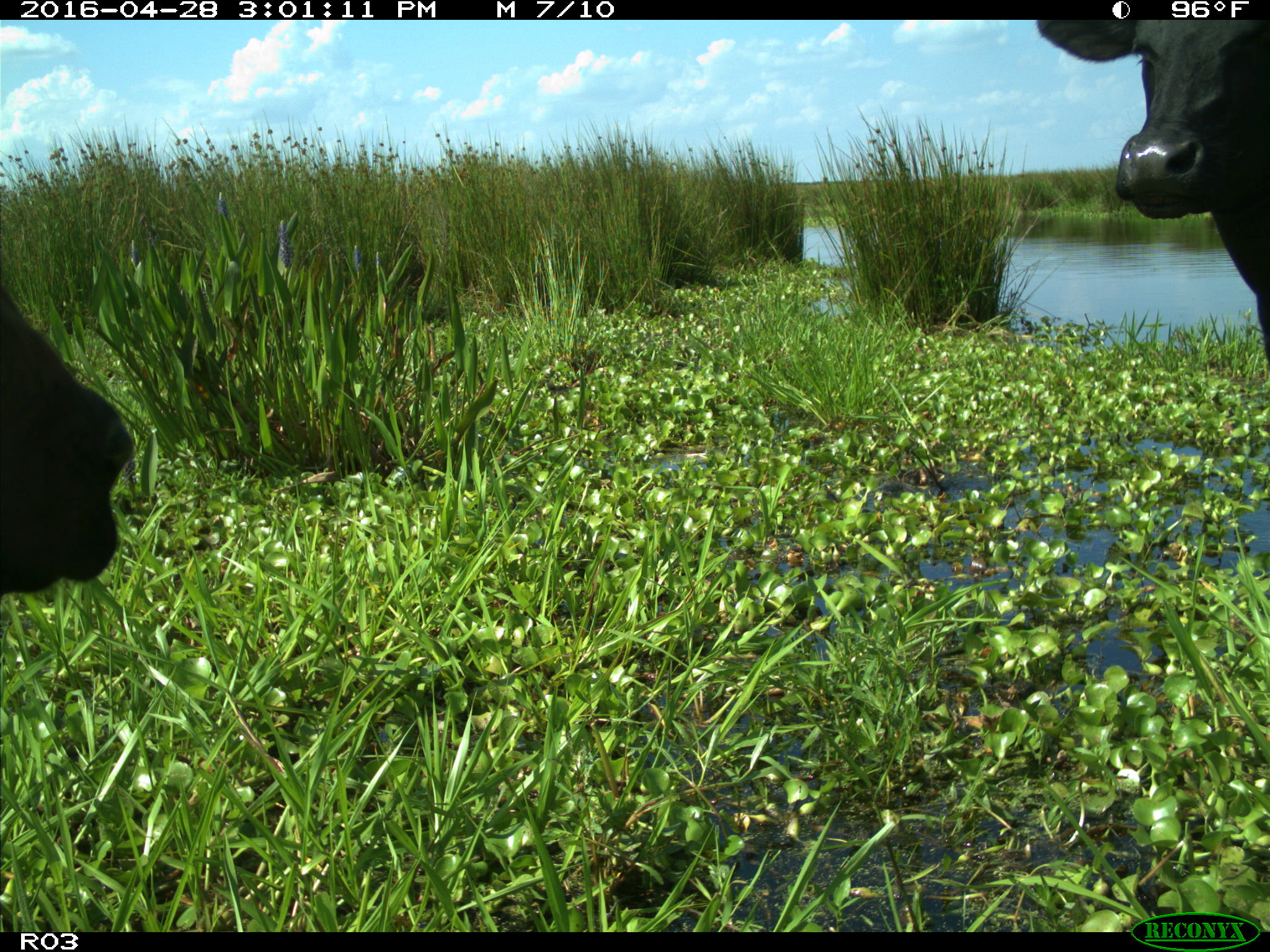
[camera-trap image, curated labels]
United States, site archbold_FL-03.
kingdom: Animalia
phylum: Chordata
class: Mammalia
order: Artiodactyla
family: Bovidae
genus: Bos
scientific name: Bos taurus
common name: domestic cow